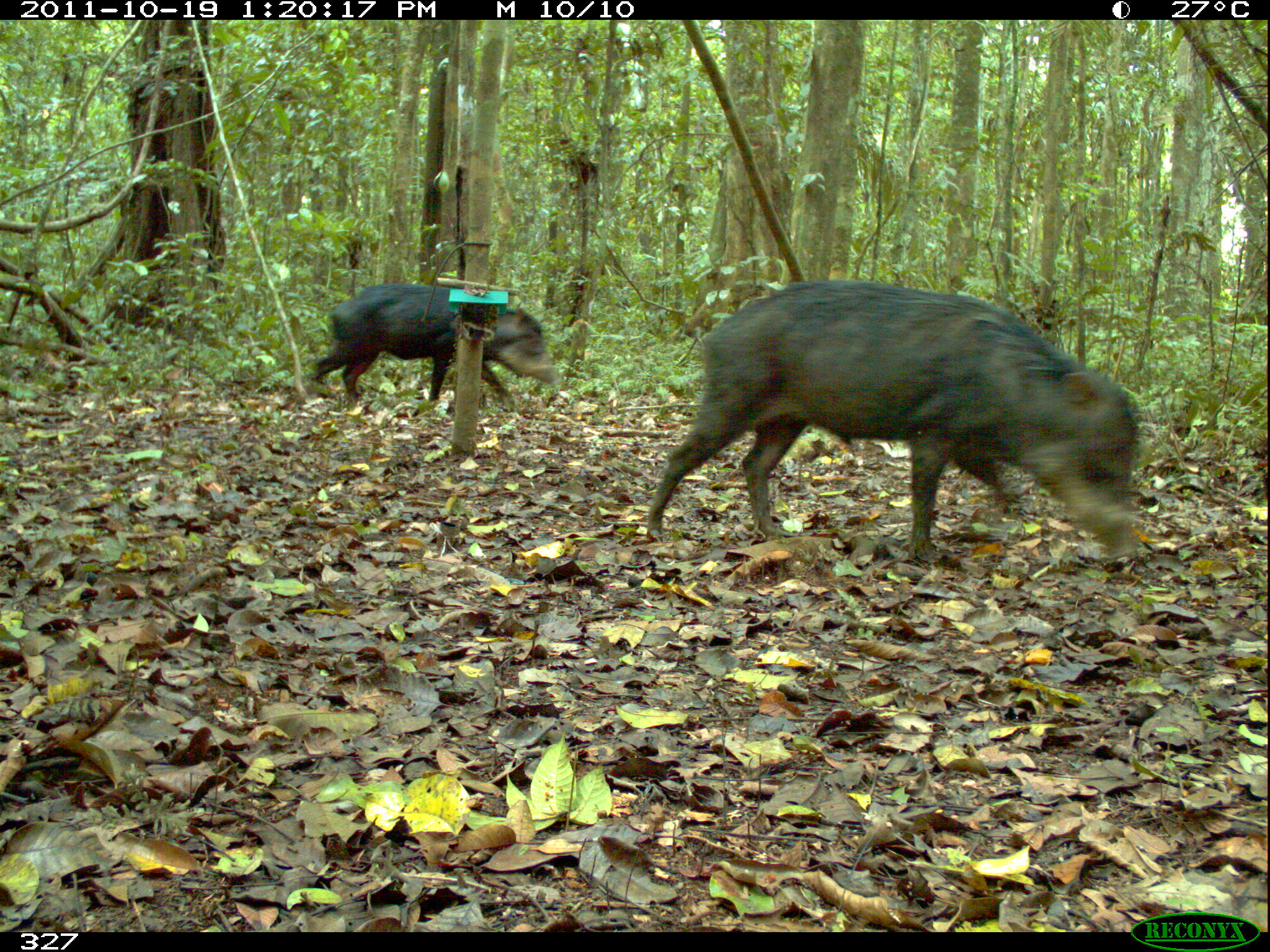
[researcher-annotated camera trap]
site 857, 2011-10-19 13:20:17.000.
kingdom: Animalia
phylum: Chordata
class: Mammalia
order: Artiodactyla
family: Tayassuidae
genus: Tayassu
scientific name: Tayassu pecari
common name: white-lipped peccary